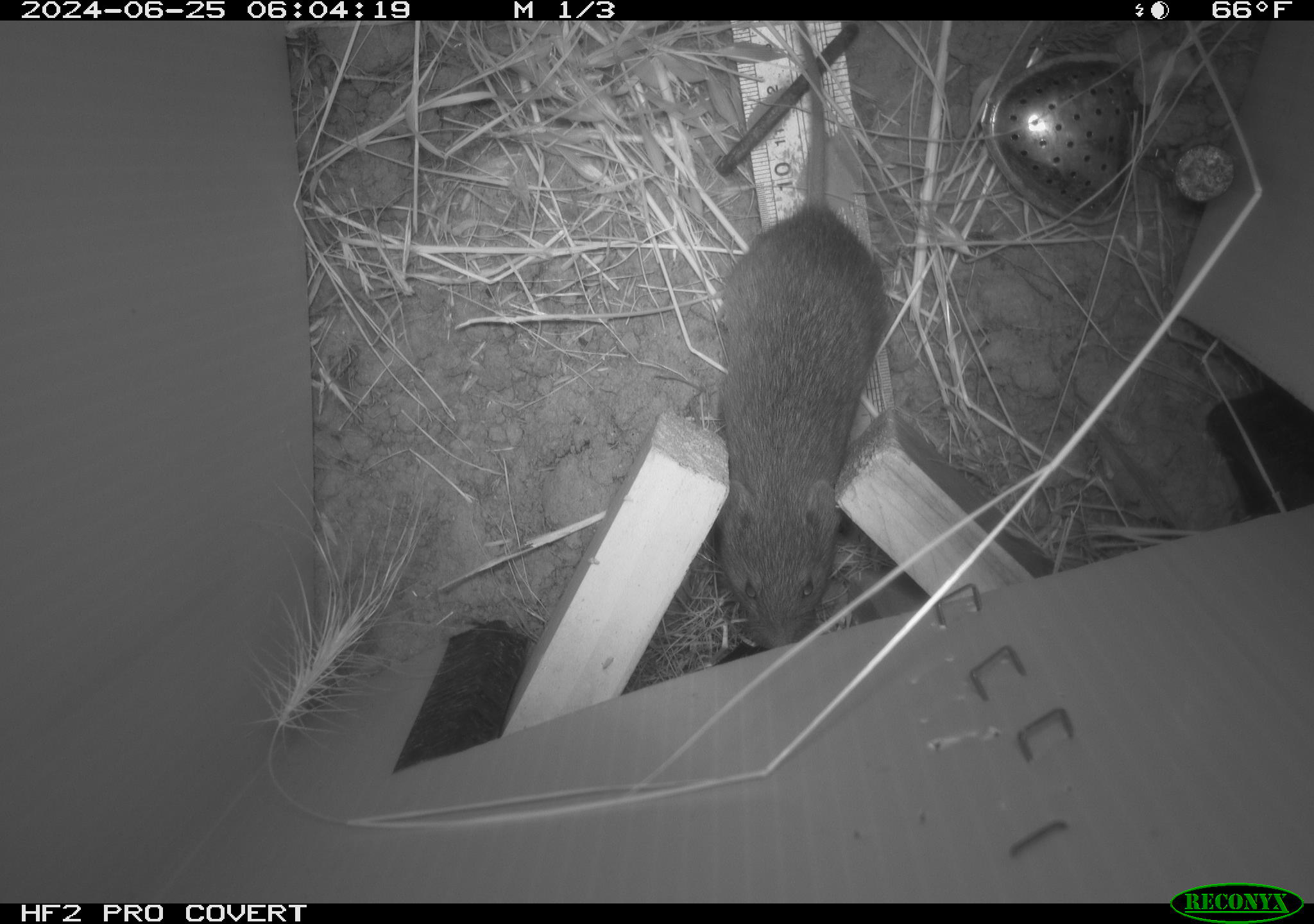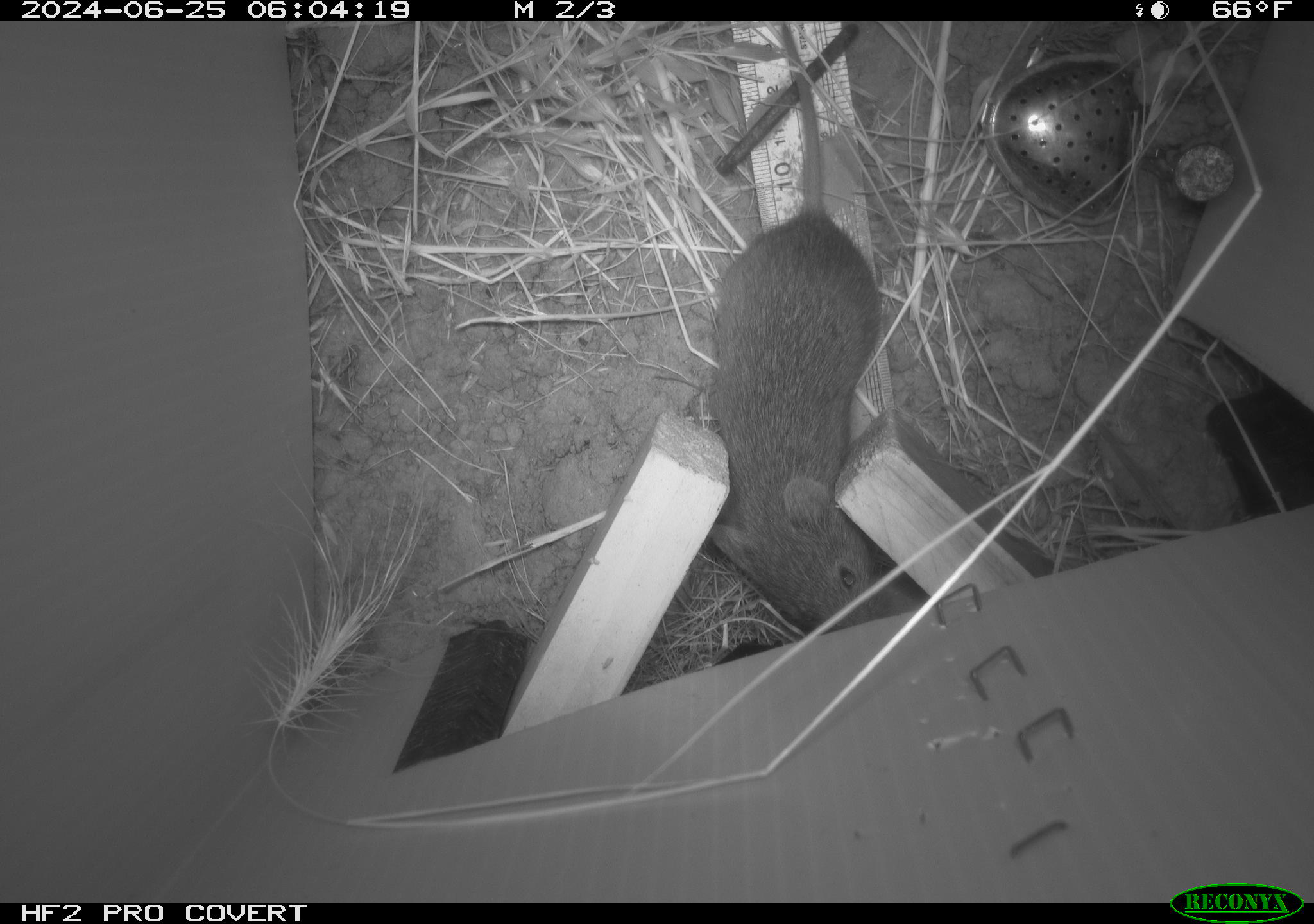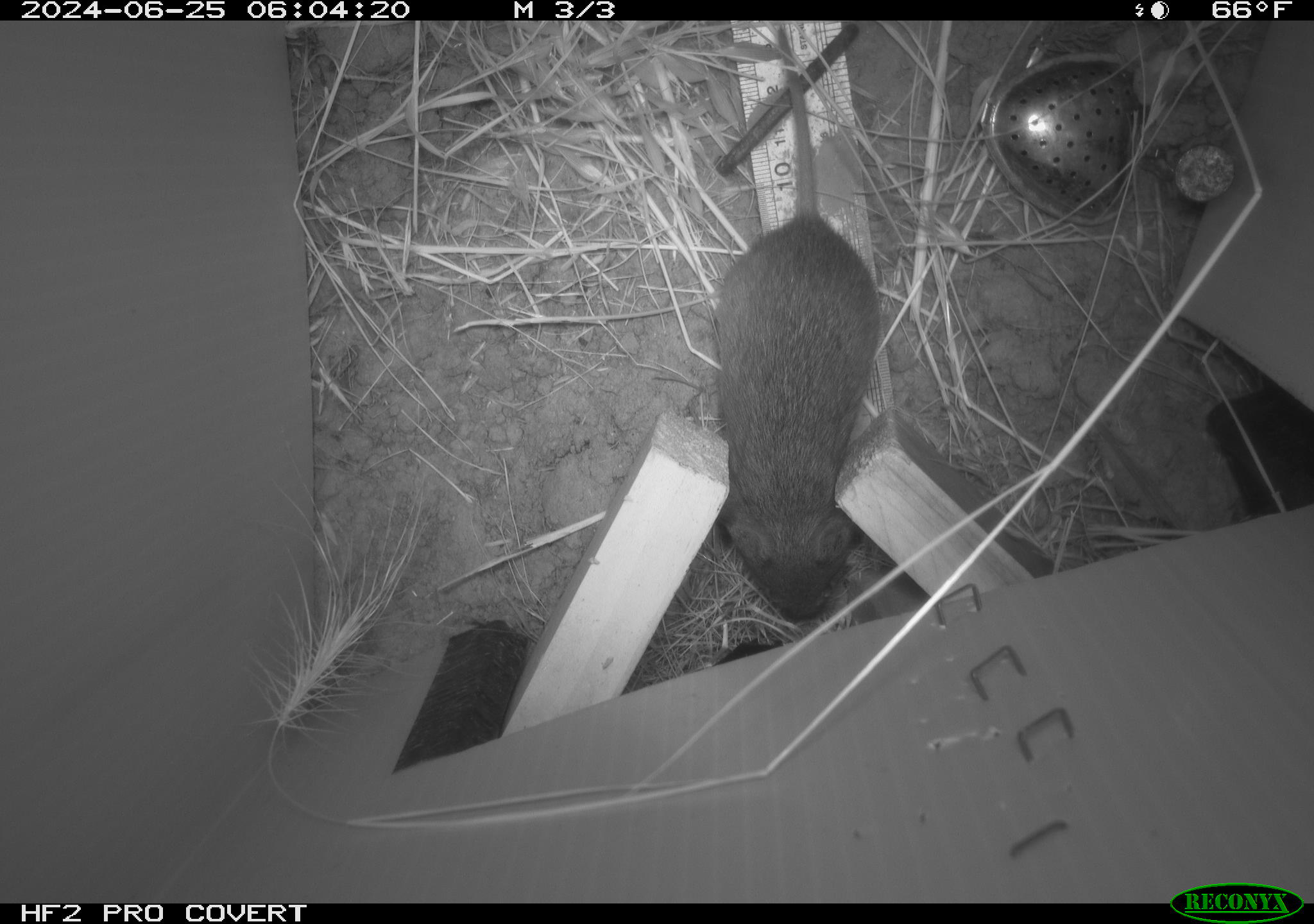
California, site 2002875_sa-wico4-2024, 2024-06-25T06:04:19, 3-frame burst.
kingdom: Animalia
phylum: Chordata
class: Mammalia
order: Rodentia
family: Cricetidae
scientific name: Arvicolinae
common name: voles, lemmings, and muskrats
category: arvicolinae subfamily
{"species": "arvicolinae subfamily (voles, lemmings, and muskrats) (Arvicolinae)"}